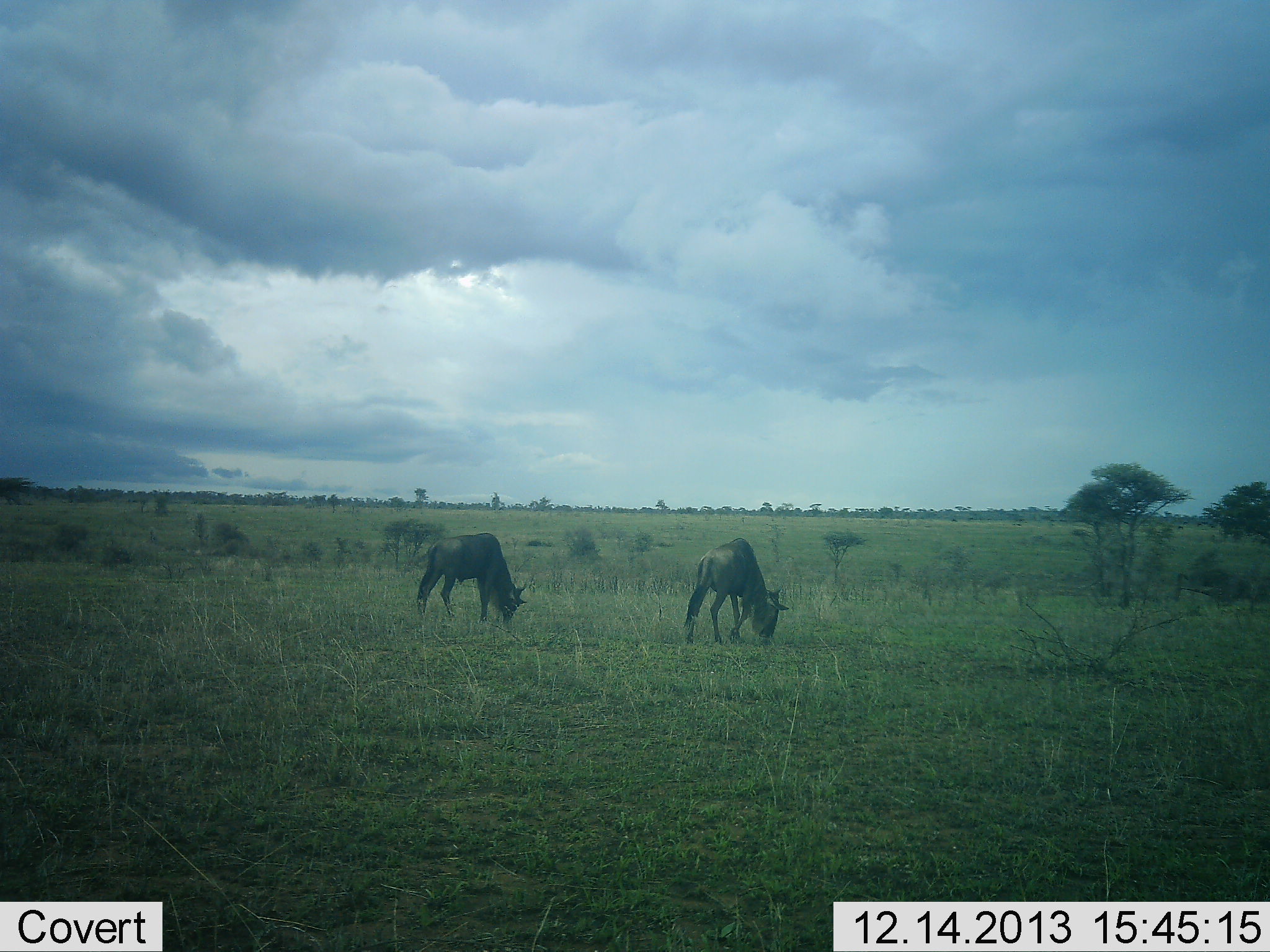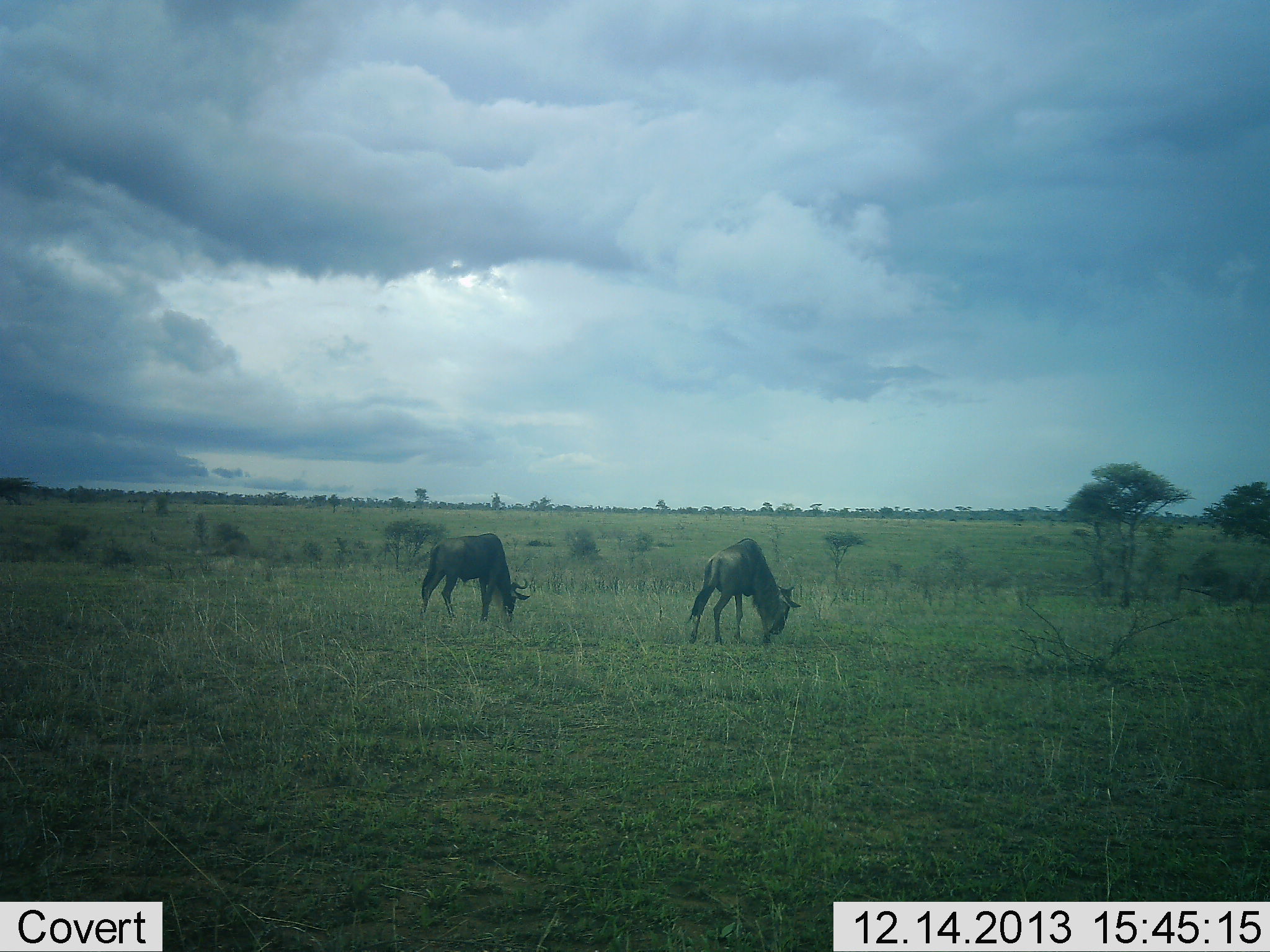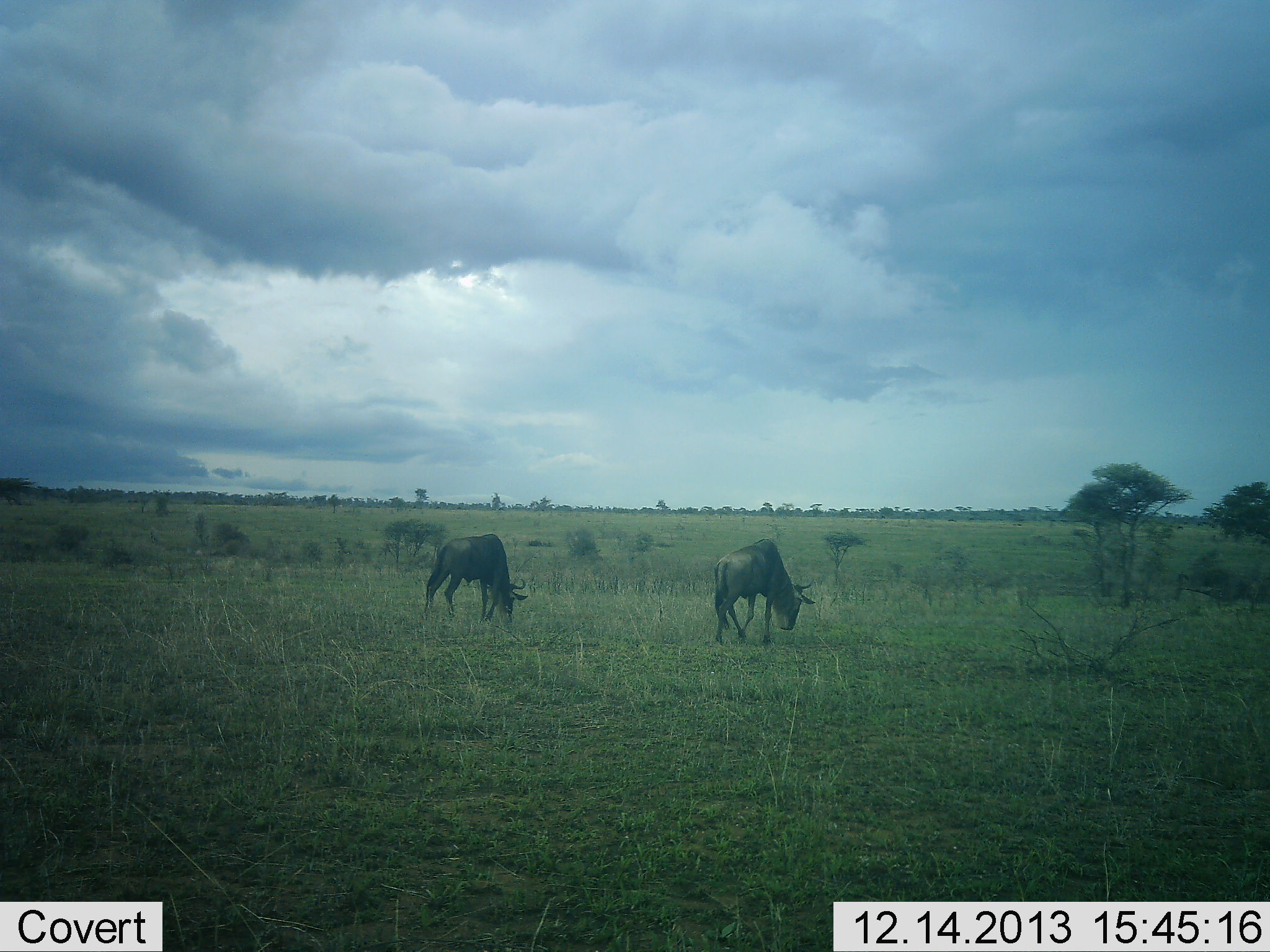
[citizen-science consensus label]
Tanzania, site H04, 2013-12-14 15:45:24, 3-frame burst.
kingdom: Animalia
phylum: Chordata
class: Mammalia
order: Artiodactyla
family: Bovidae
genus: Connochaetes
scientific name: Connochaetes taurinus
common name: blue wildebeest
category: wildebeest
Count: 2.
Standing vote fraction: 0%.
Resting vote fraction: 0%.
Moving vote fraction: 10%.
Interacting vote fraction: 0%.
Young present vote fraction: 0%.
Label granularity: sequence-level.